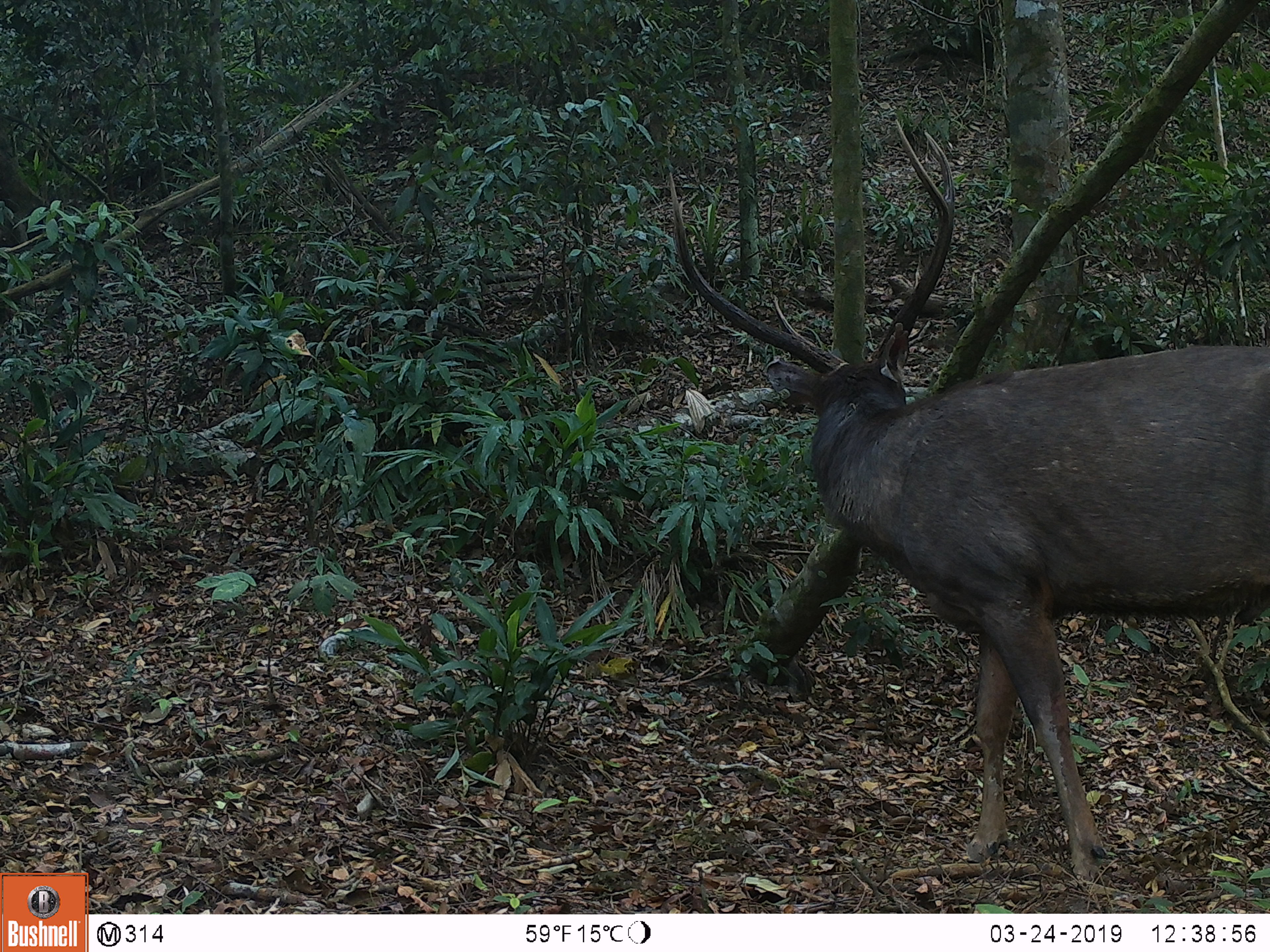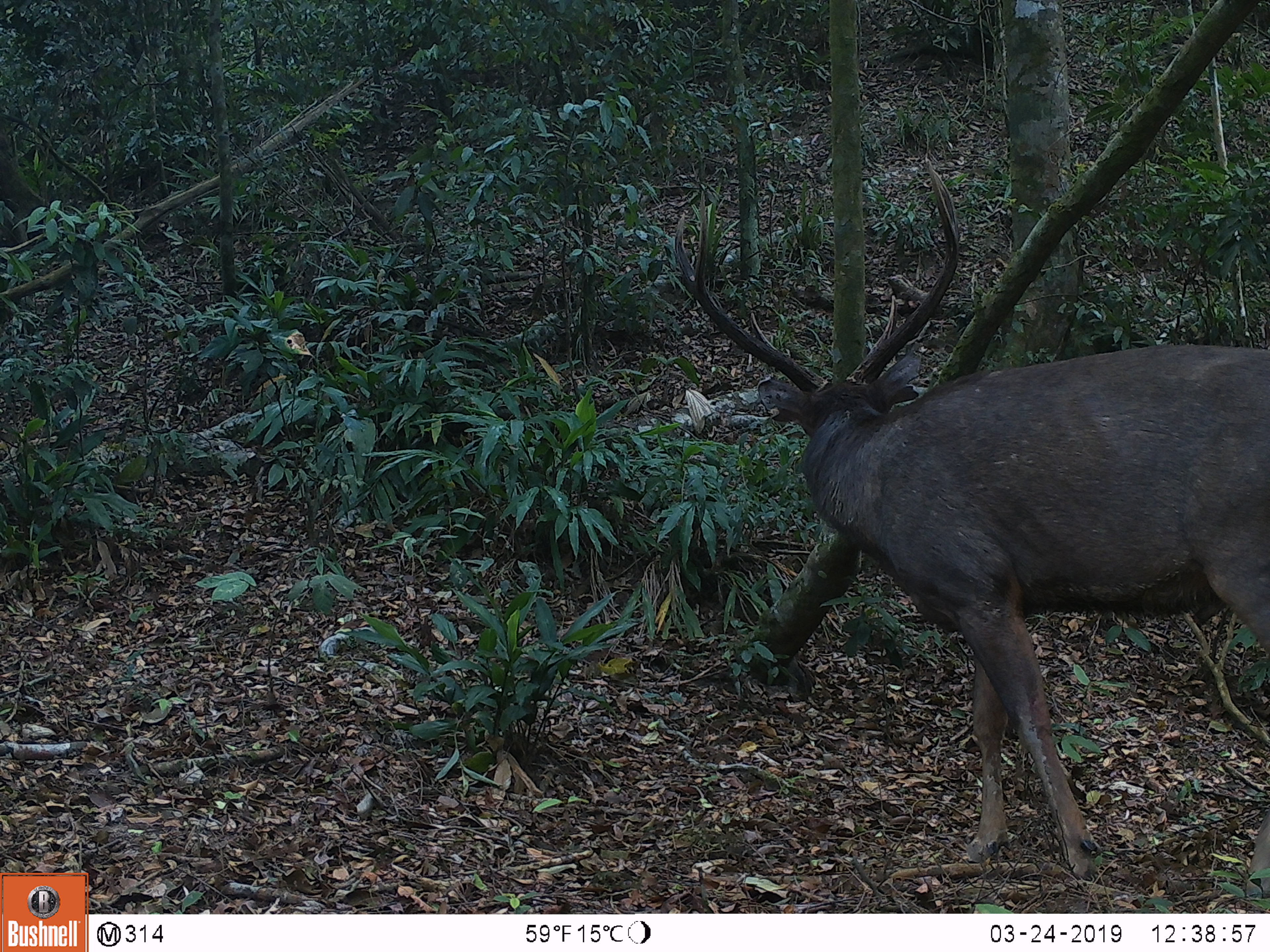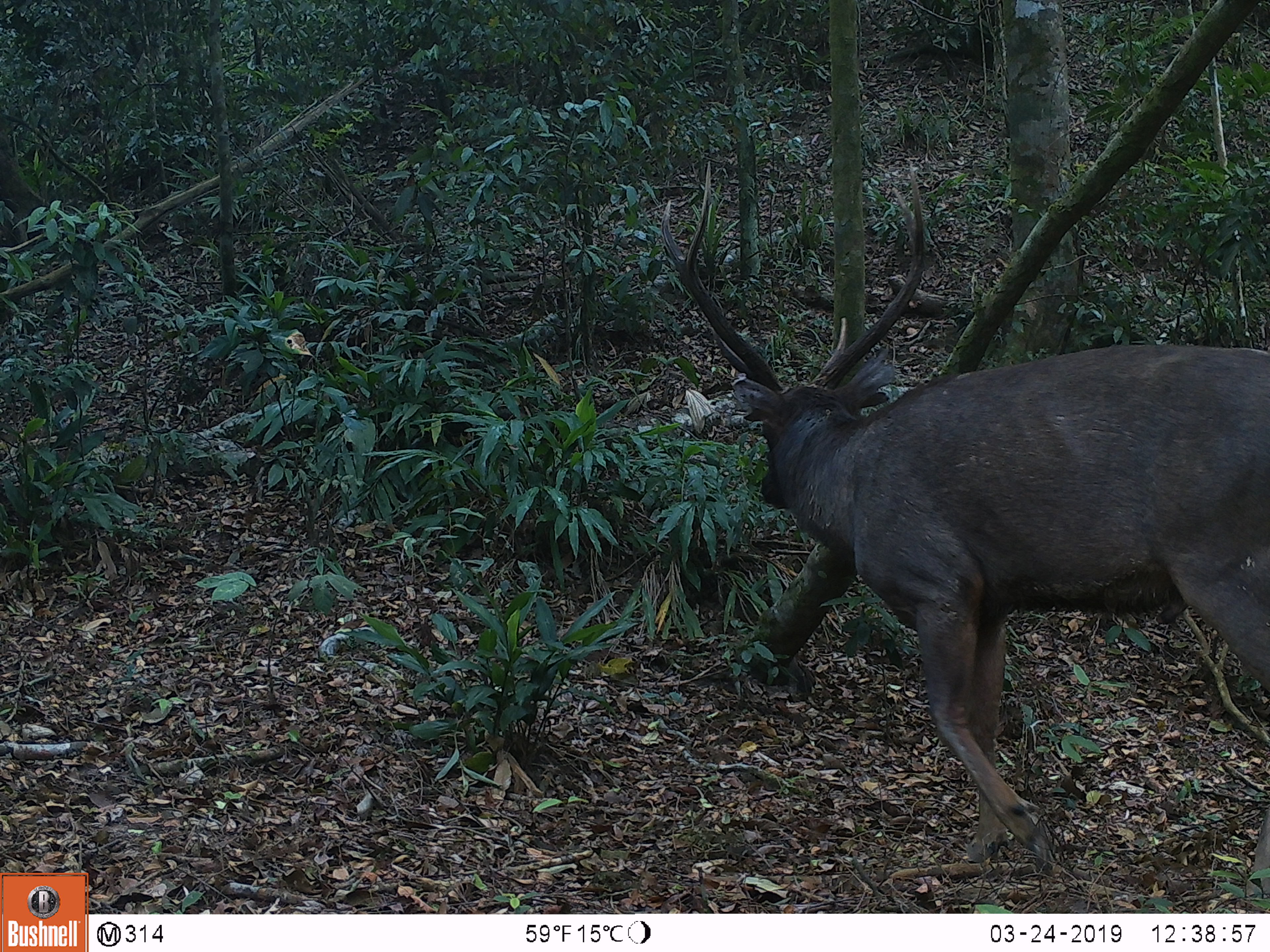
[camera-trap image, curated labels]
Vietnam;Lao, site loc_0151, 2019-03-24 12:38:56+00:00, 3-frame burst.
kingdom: Animalia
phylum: Chordata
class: Mammalia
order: Artiodactyla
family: Cervidae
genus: Rusa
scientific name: Rusa unicolor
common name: sambar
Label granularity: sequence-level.